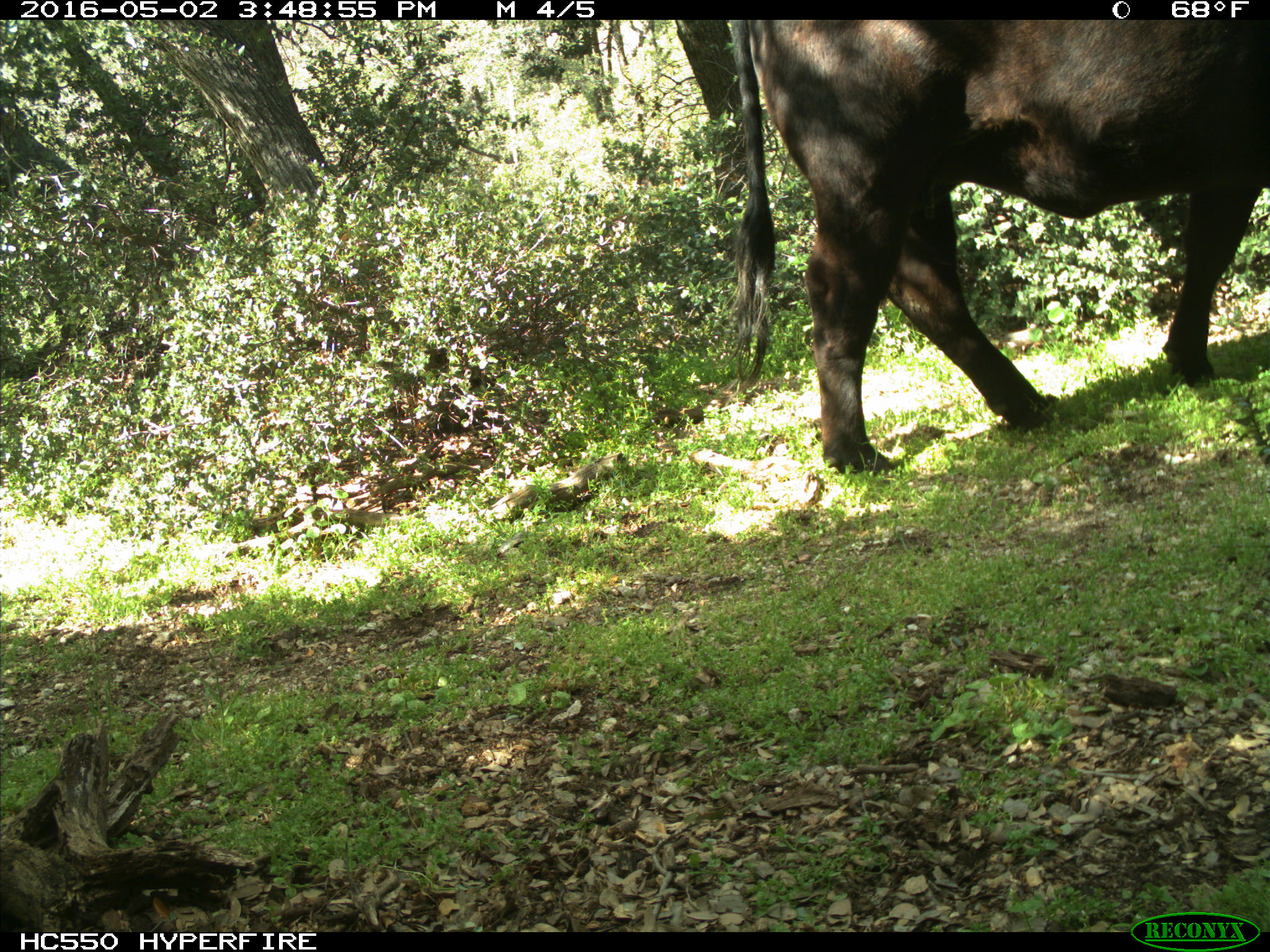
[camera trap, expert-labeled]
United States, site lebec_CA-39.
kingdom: Animalia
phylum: Chordata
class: Mammalia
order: Artiodactyla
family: Bovidae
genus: Bos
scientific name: Bos taurus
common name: domestic cow